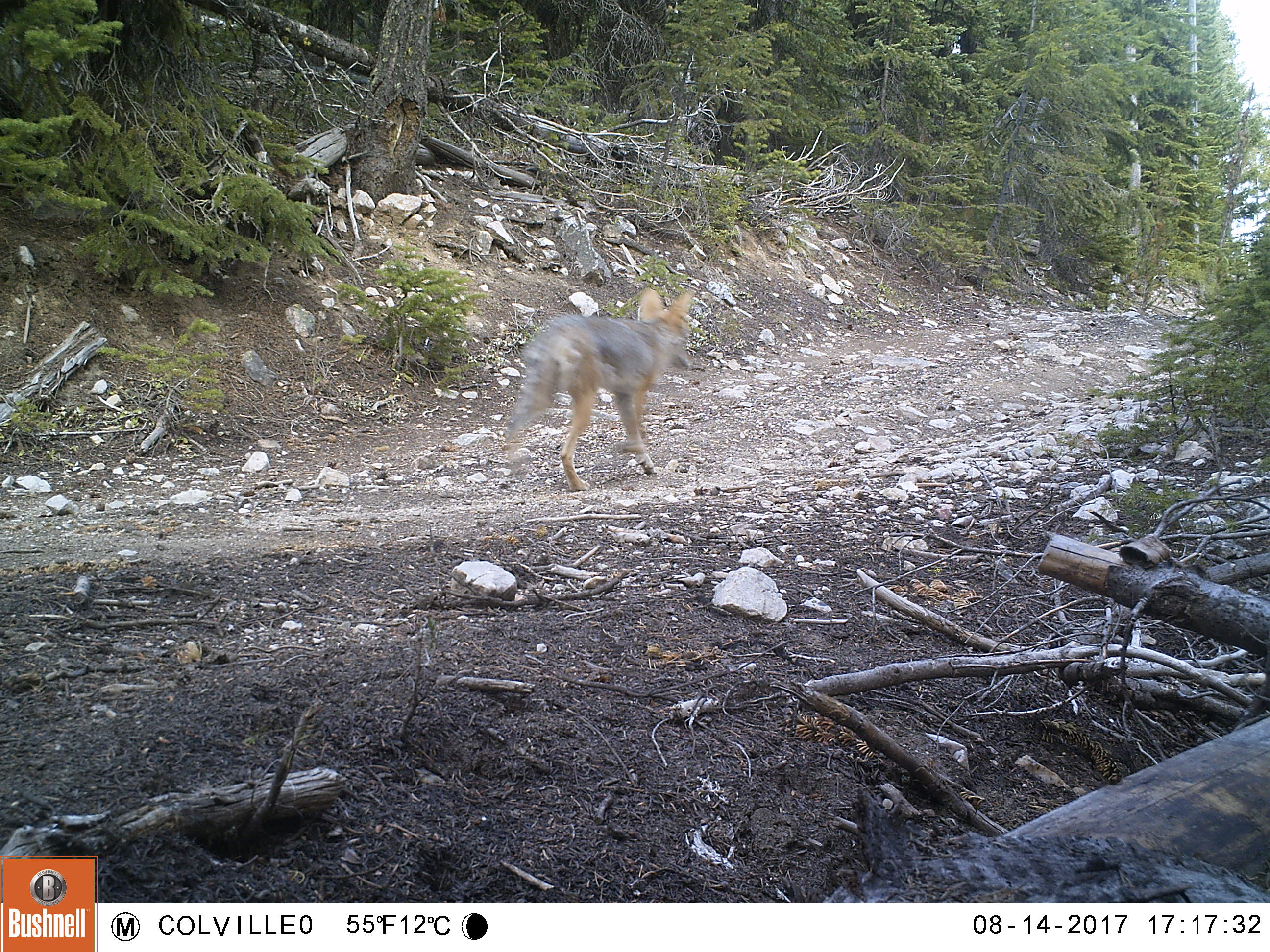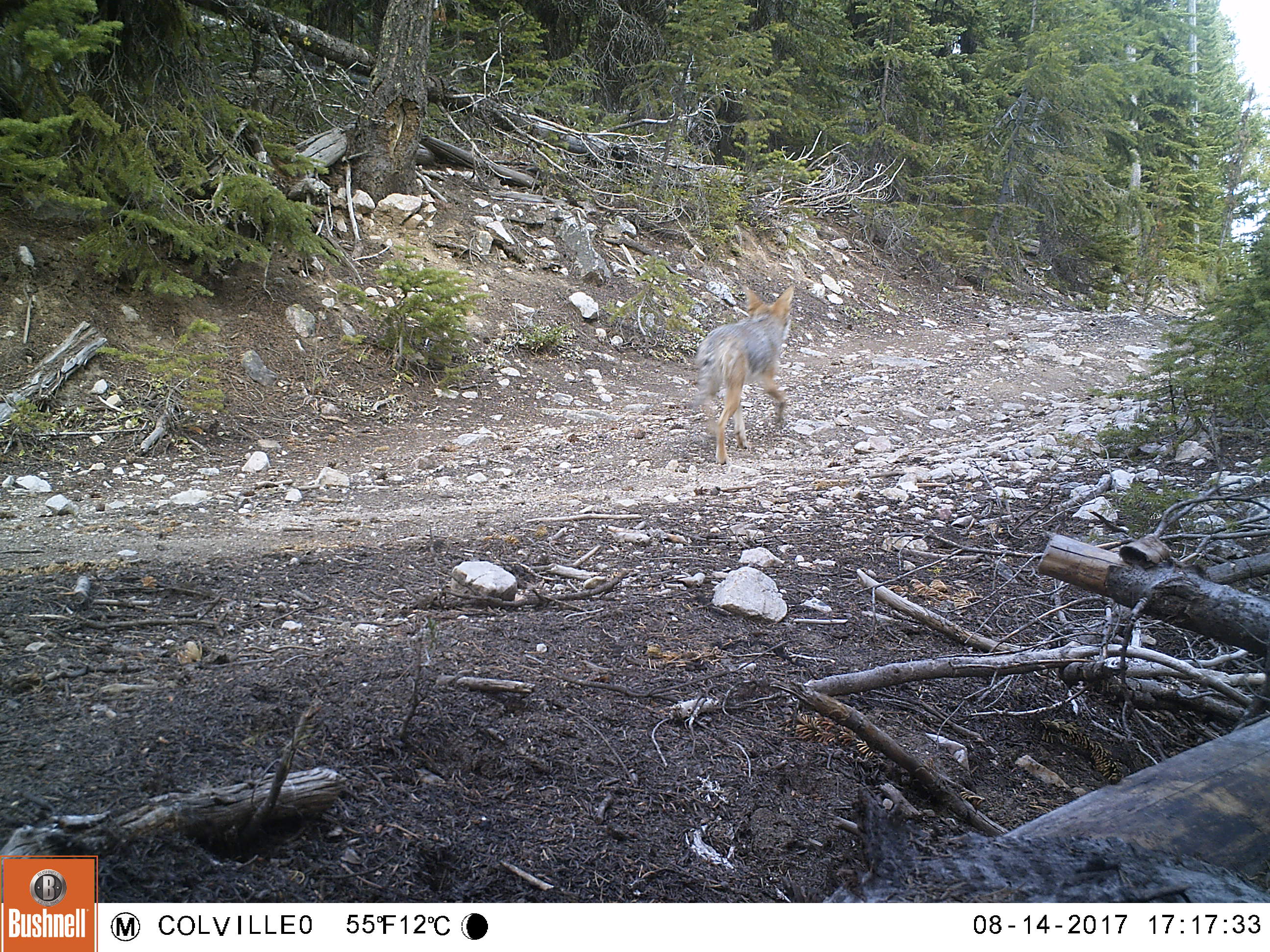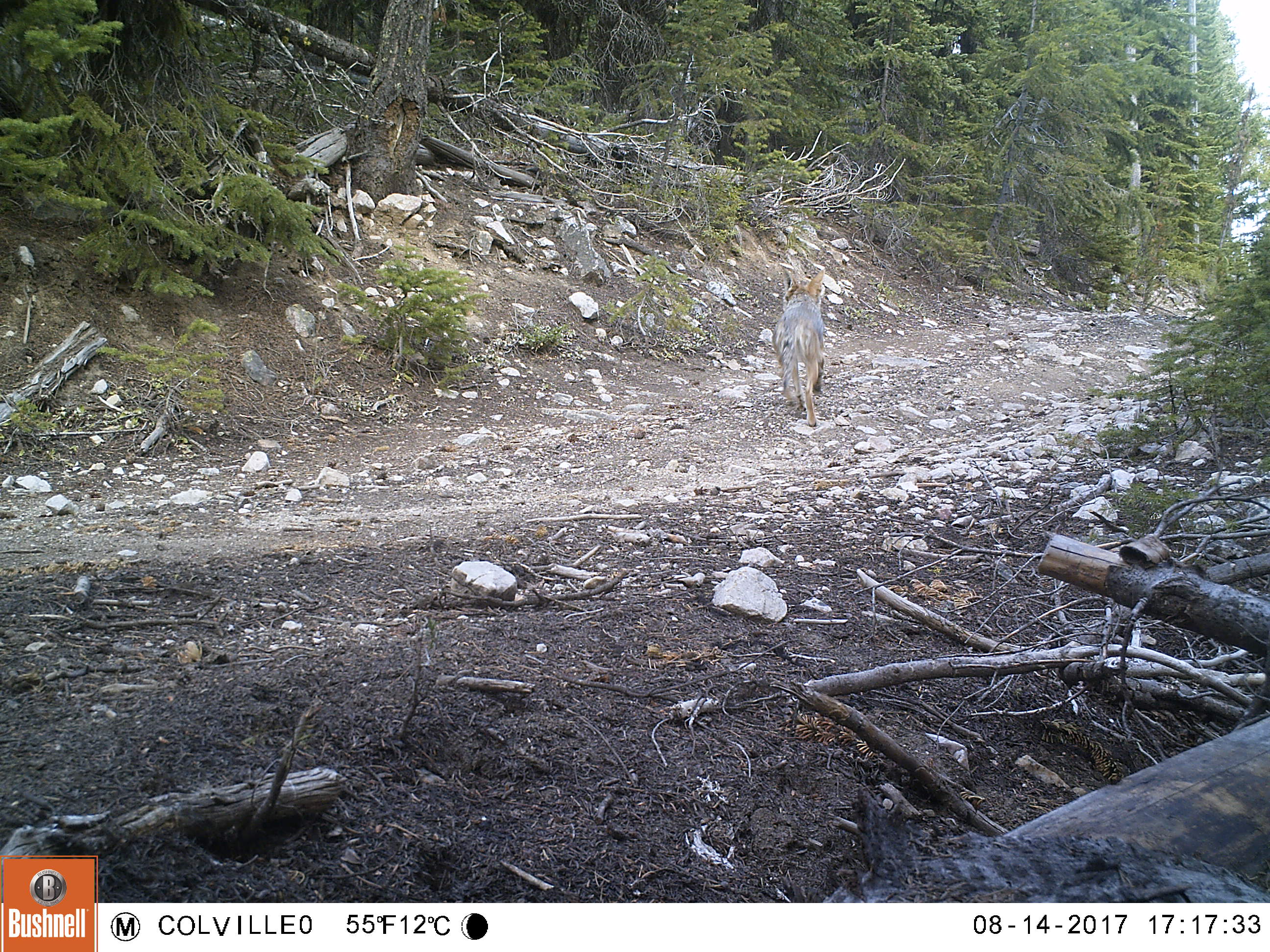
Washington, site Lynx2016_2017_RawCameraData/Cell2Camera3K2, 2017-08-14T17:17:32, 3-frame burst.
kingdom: Animalia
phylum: Chordata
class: Mammalia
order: Carnivora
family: Canidae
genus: Canis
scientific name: Canis latrans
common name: coyote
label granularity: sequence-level